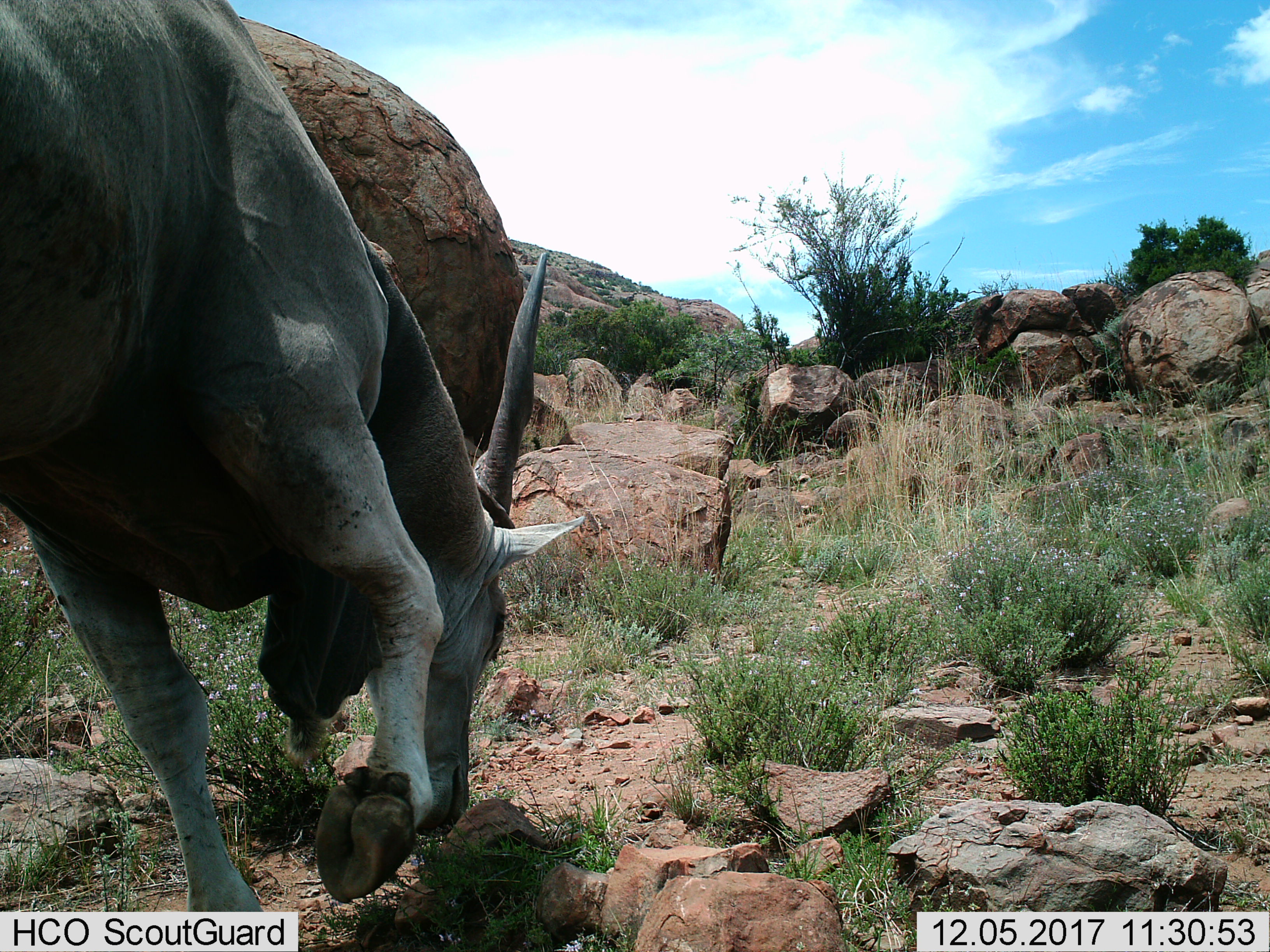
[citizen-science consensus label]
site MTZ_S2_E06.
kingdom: Animalia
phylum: Chordata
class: Mammalia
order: Artiodactyla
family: Bovidae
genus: Tragelaphus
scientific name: Tragelaphus oryx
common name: eland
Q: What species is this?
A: Eland (Tragelaphus oryx).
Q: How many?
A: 1.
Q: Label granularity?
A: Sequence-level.